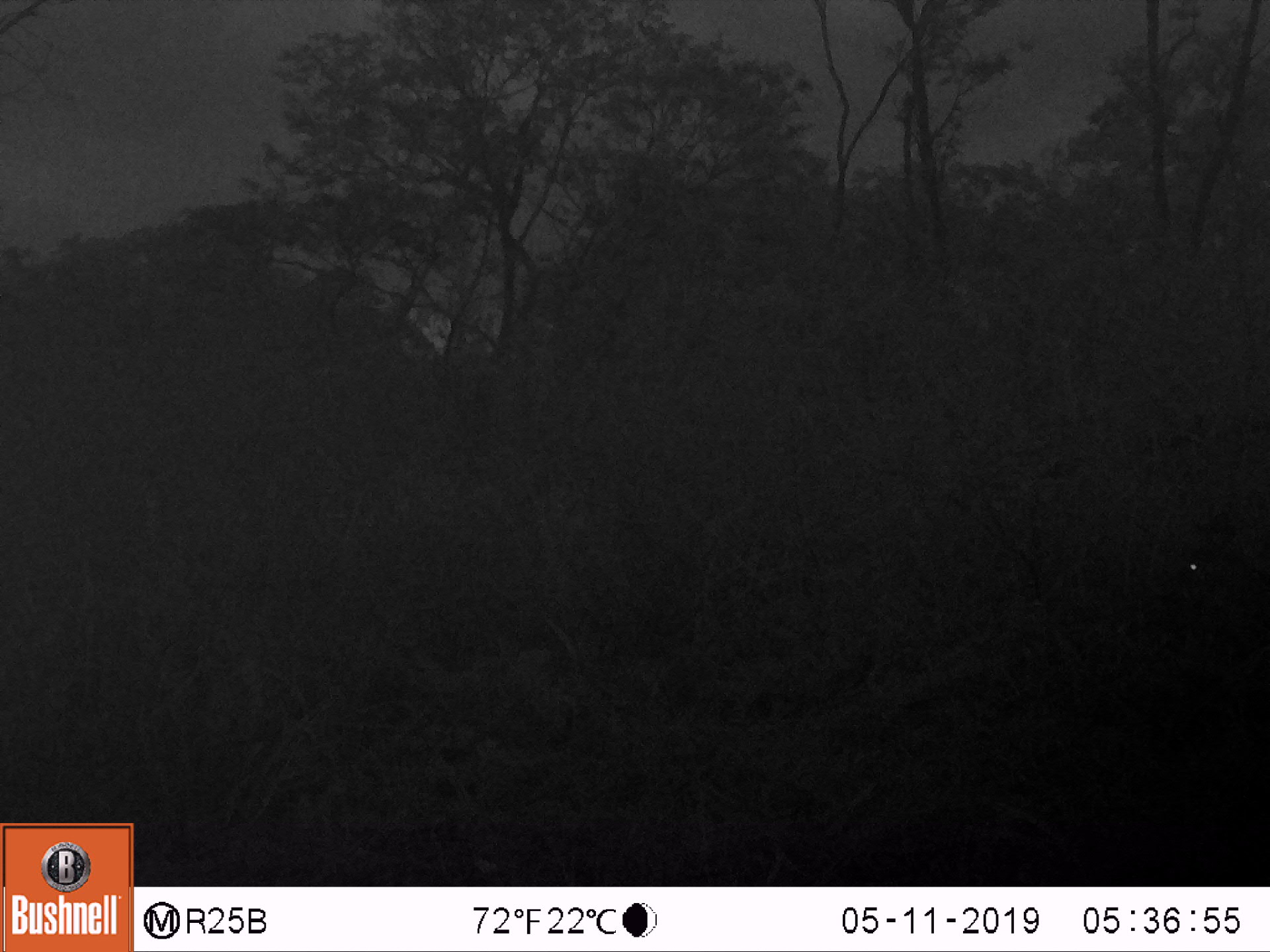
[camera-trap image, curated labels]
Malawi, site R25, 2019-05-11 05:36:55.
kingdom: Animalia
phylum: Chordata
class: Mammalia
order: Artiodactyla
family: Bovidae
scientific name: Antilopinae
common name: small antelope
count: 1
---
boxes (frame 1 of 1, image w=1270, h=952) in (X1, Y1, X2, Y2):
small antelope: (1146, 505, 1269, 648)